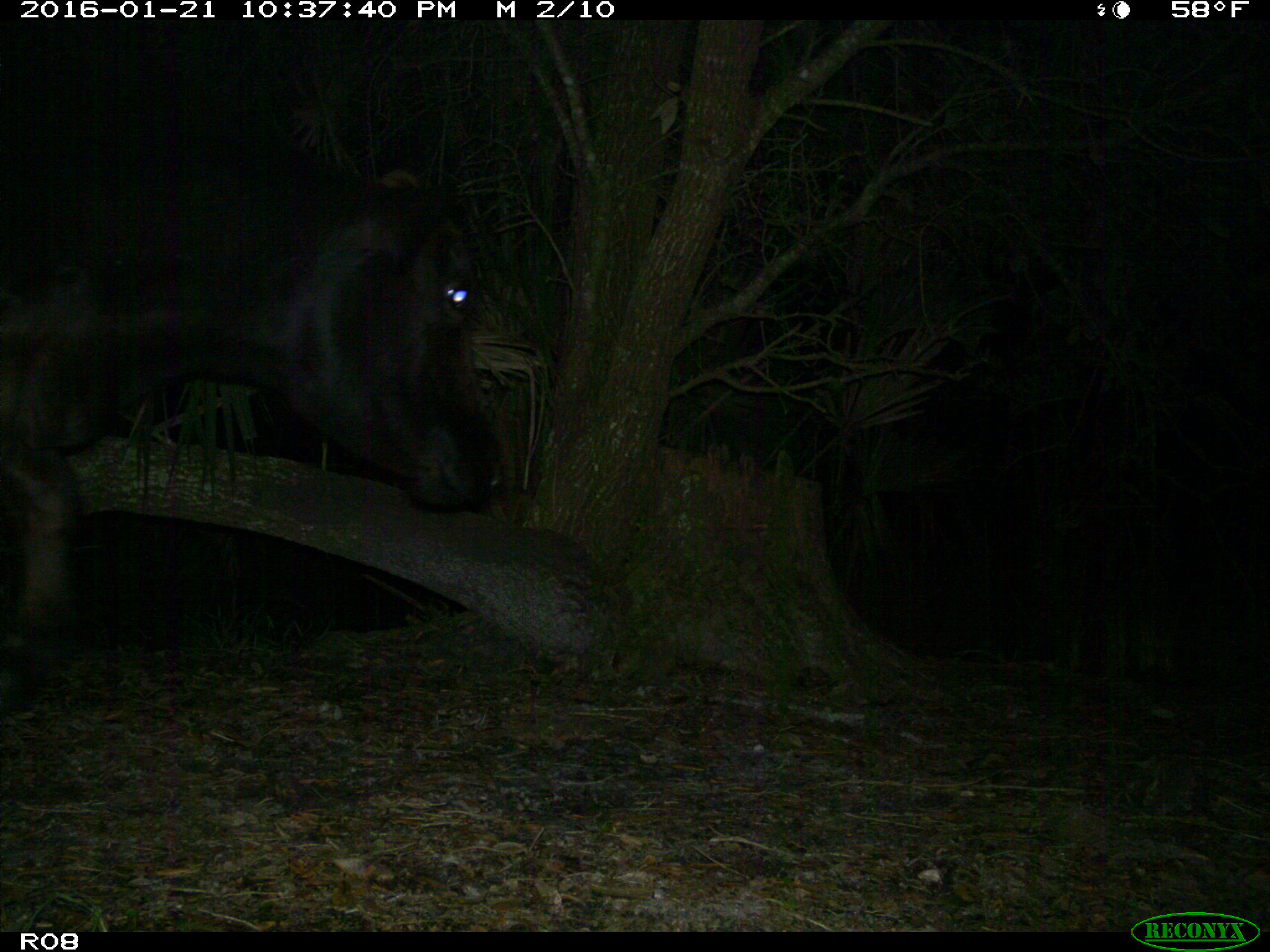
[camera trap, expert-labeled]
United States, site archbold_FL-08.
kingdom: Animalia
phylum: Chordata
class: Mammalia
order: Artiodactyla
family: Bovidae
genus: Bos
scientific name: Bos taurus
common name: domestic cow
Bos taurus (domestic cow).